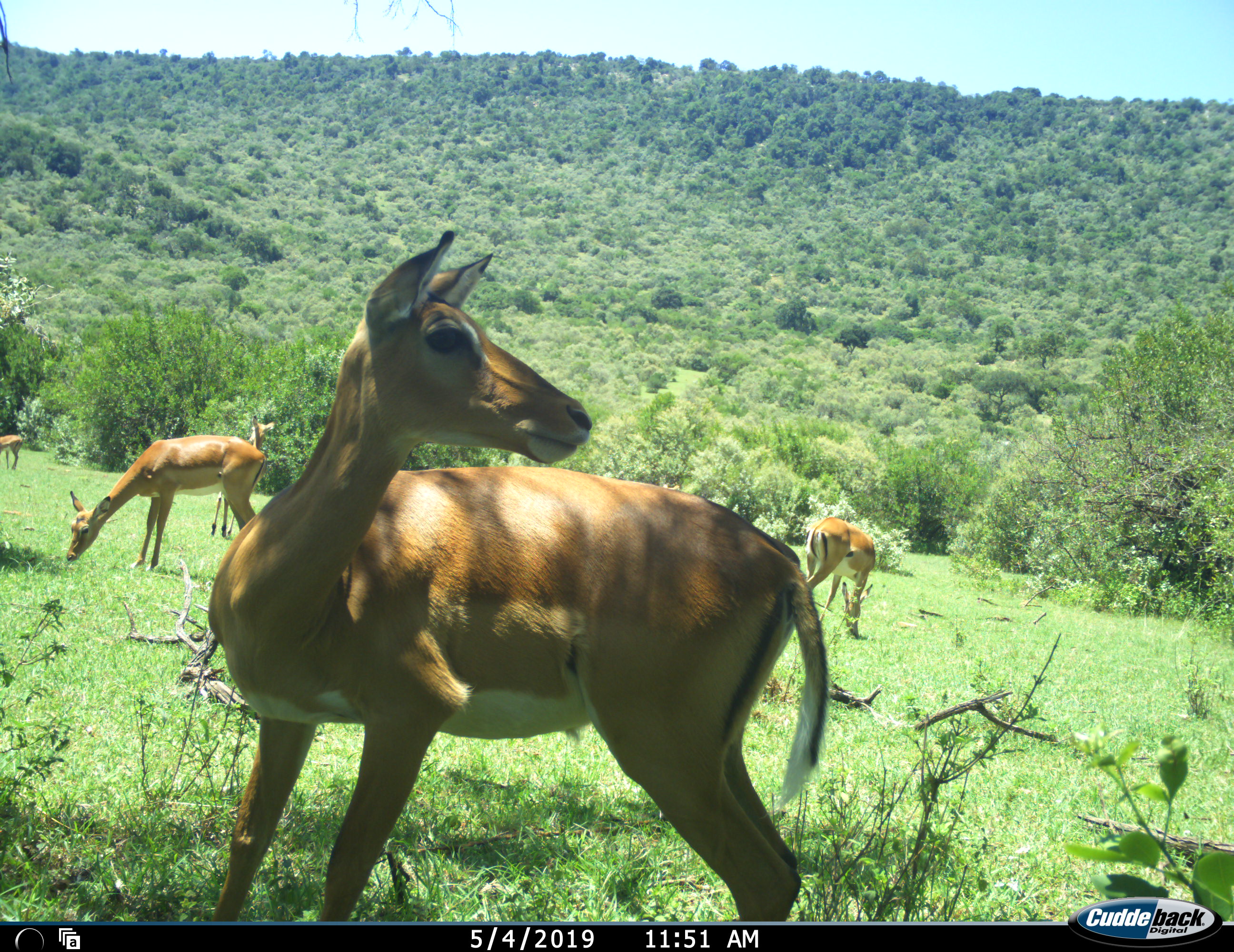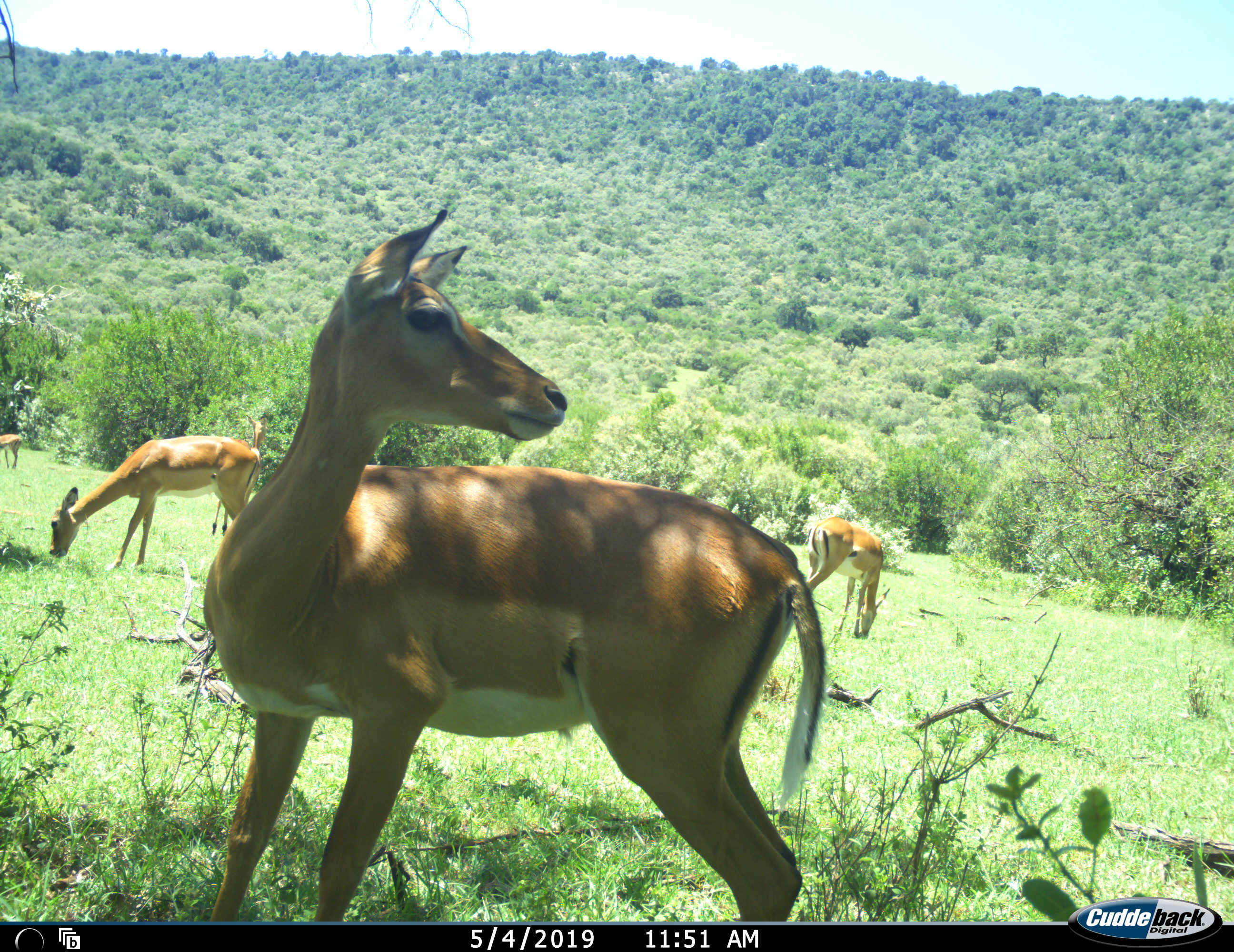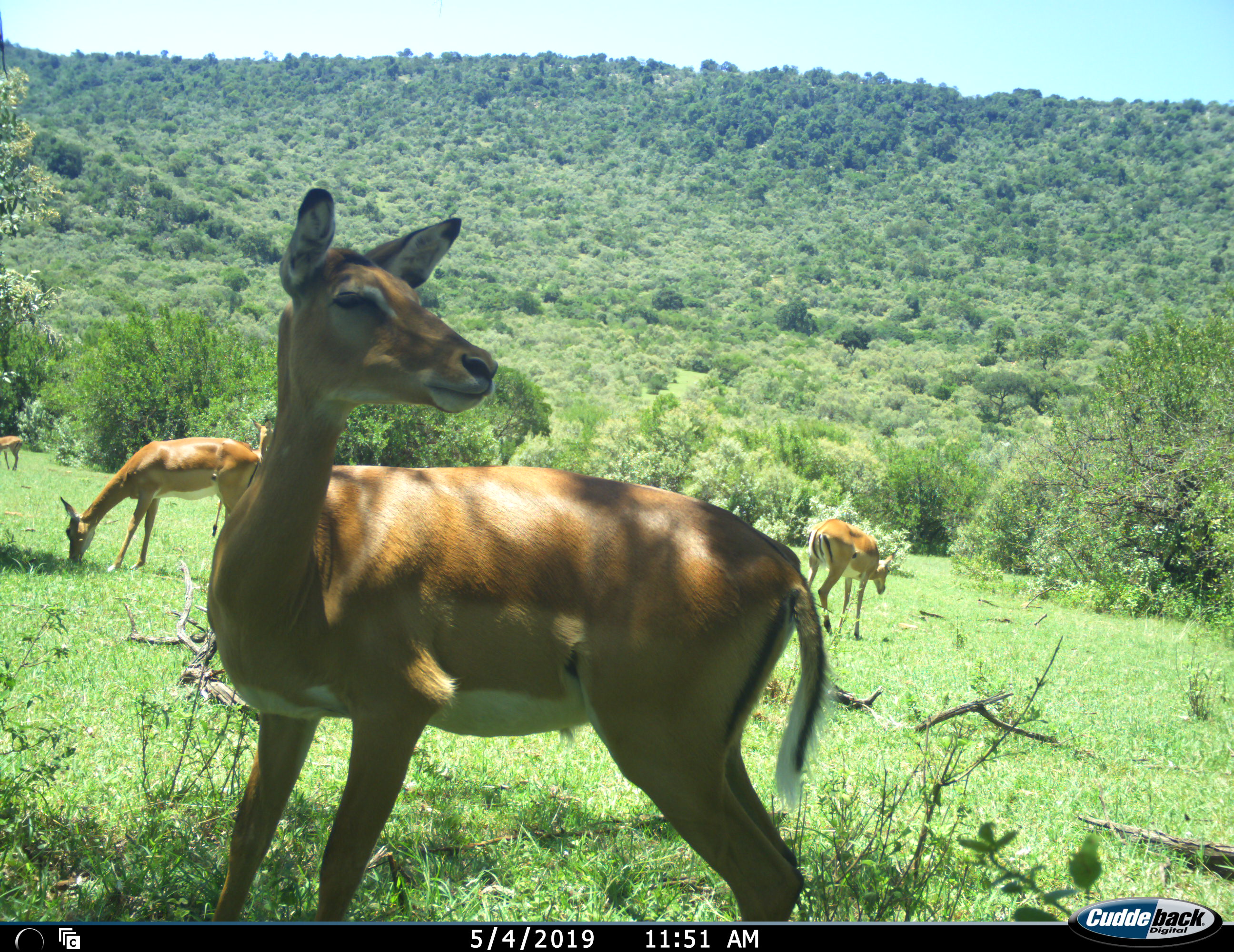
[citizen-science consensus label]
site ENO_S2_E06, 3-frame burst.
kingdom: Animalia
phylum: Chordata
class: Mammalia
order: Artiodactyla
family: Bovidae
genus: Aepyceros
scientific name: Aepyceros melampus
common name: impala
Impala (Aepyceros melampus), count 5. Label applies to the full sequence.